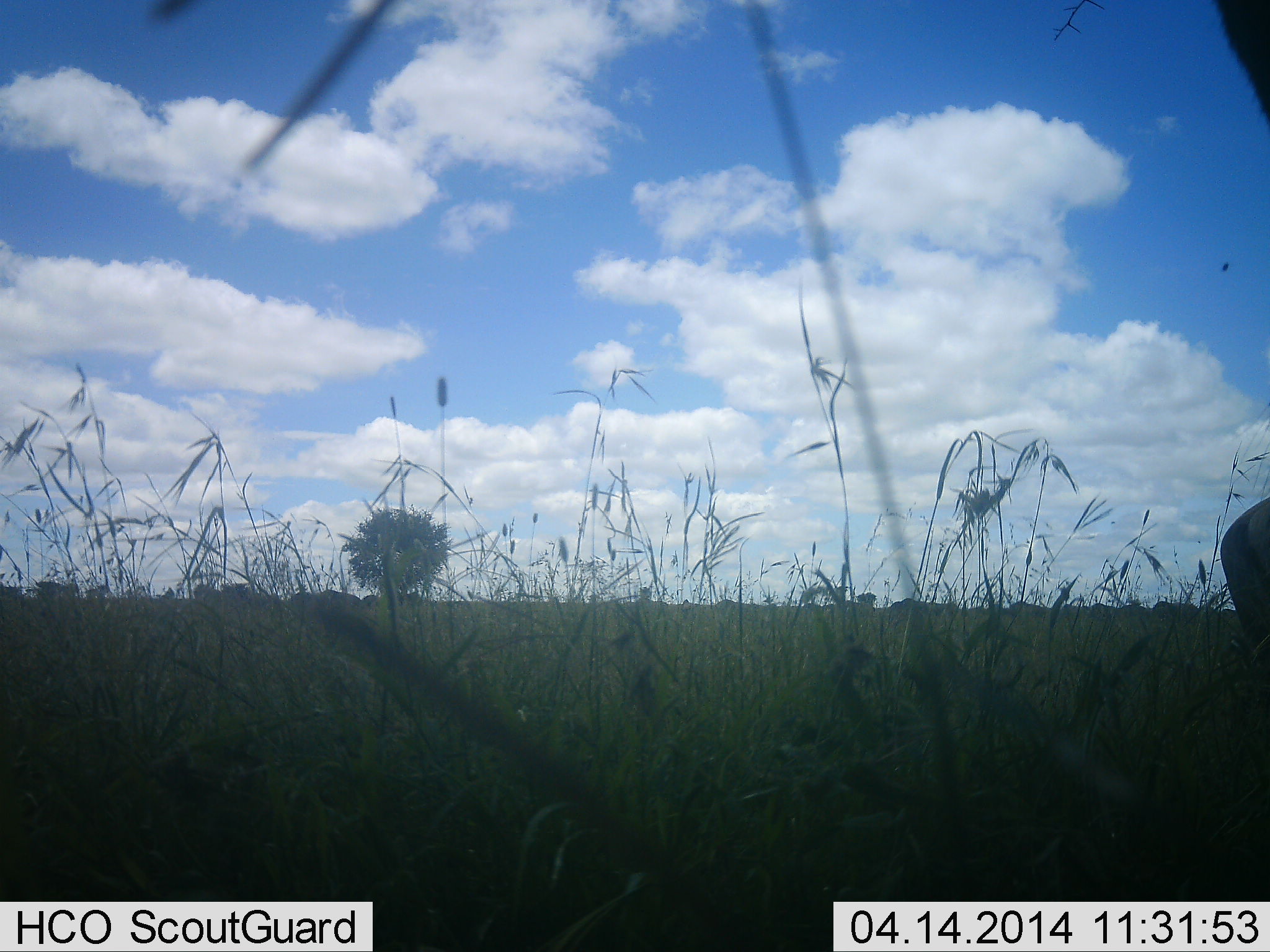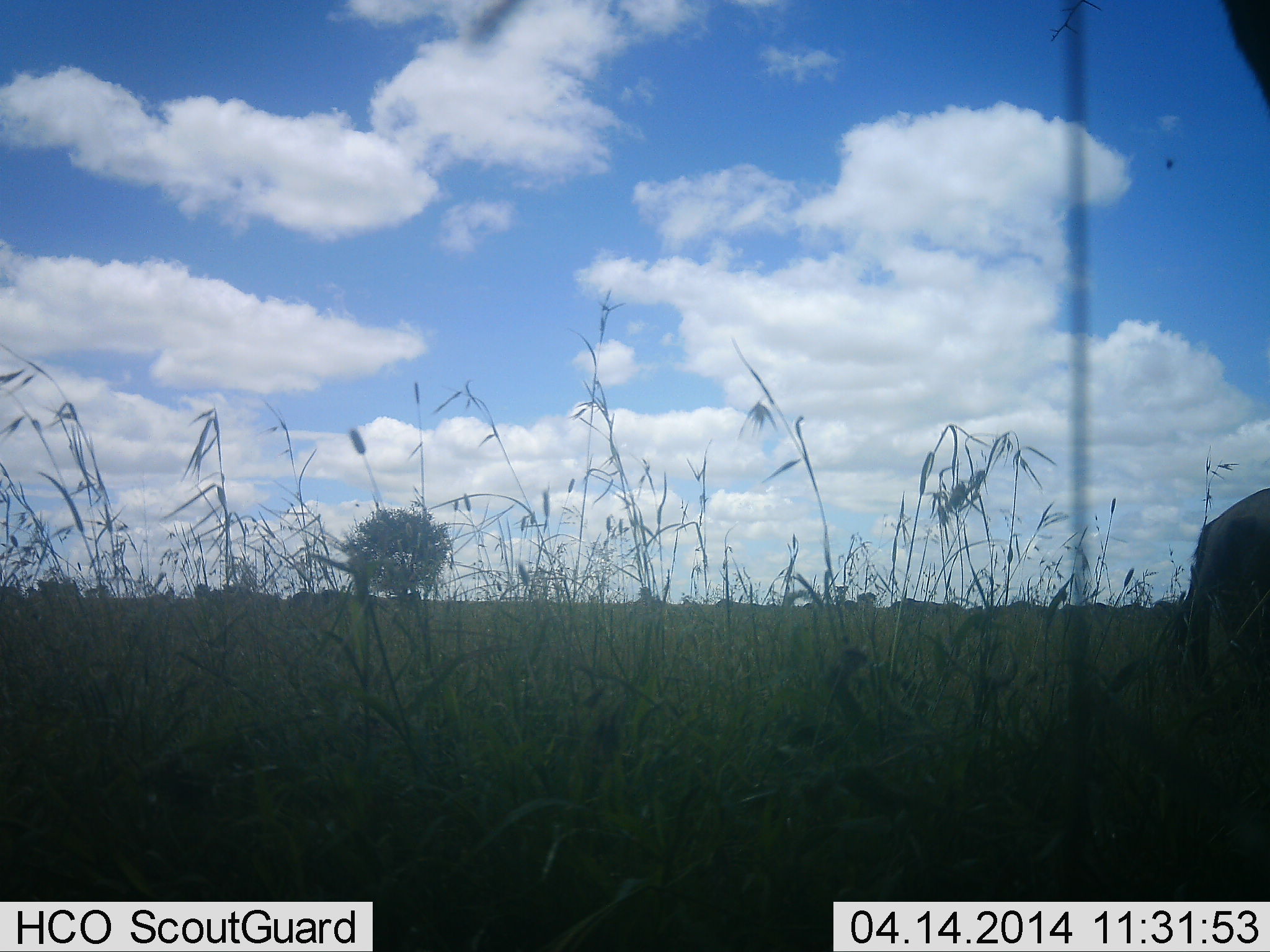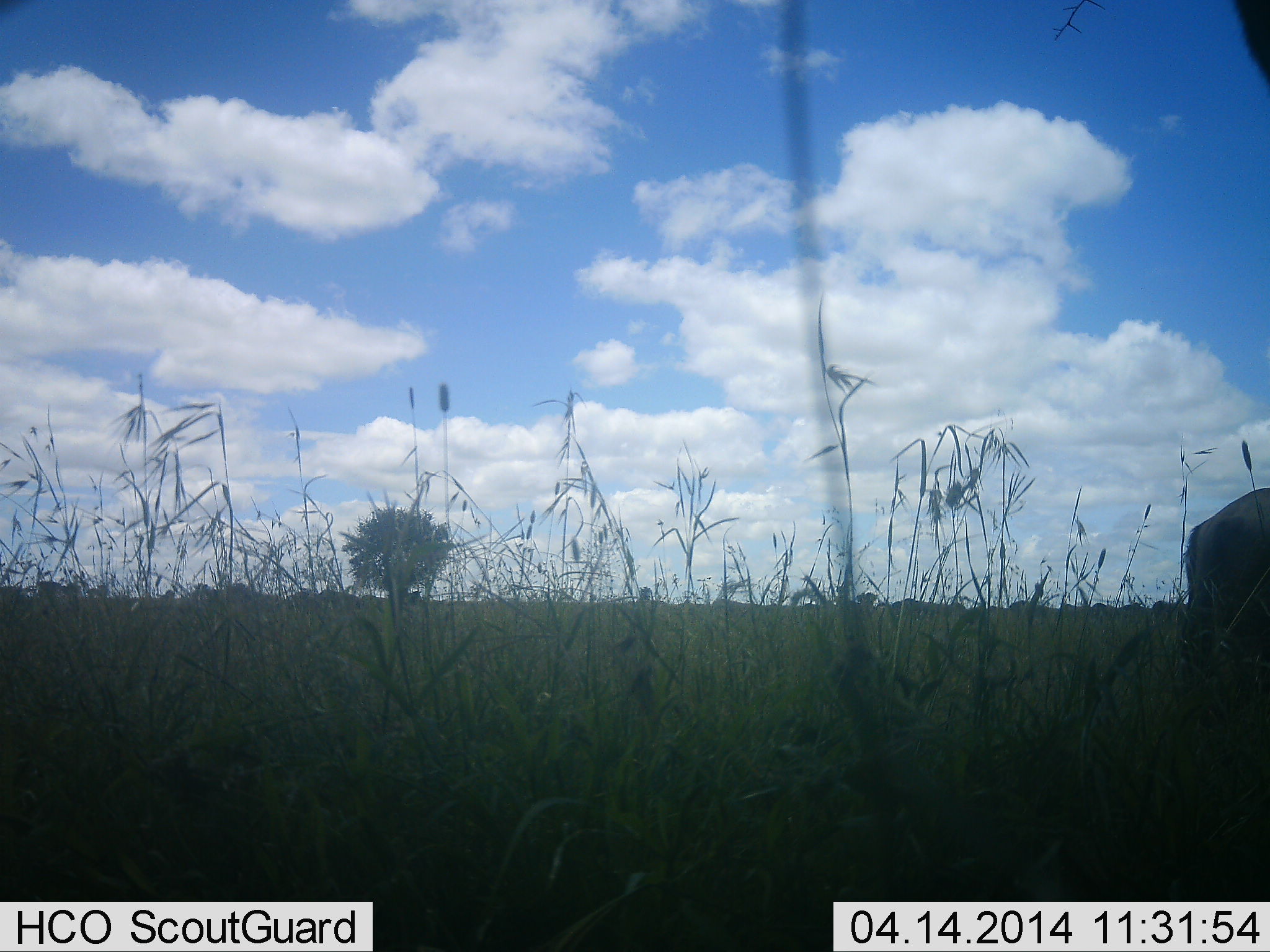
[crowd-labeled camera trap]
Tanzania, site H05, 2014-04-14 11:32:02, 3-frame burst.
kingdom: Animalia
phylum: Chordata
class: Mammalia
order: Artiodactyla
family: Bovidae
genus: Connochaetes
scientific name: Connochaetes taurinus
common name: blue wildebeest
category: wildebeest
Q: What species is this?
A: Wildebeest (blue wildebeest) (Connochaetes taurinus).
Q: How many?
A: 1.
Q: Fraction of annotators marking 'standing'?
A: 60%.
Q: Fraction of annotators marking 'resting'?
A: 0%.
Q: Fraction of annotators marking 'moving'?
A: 40%.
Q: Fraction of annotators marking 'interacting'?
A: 0%.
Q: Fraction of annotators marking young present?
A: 0%.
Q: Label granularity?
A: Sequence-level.